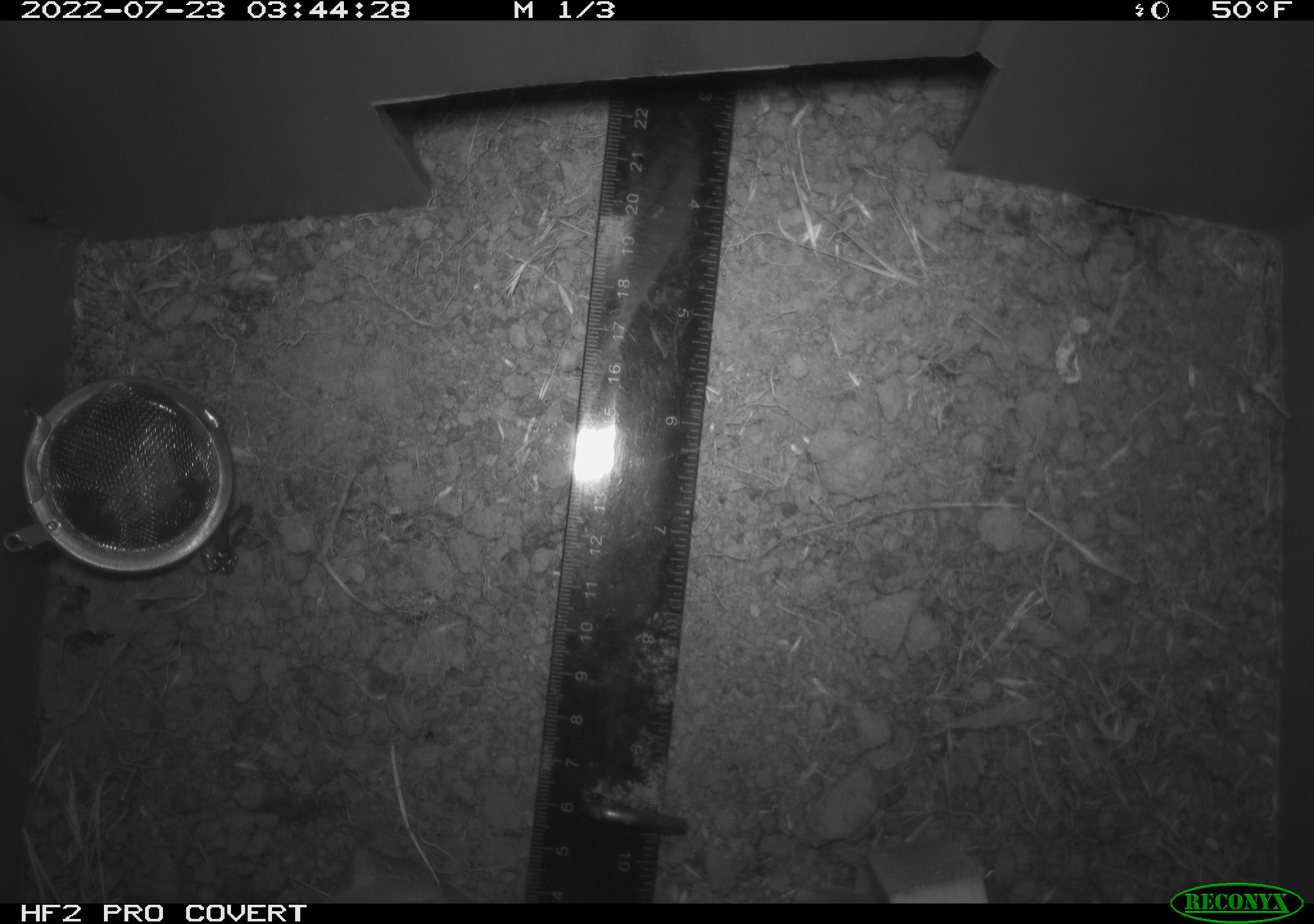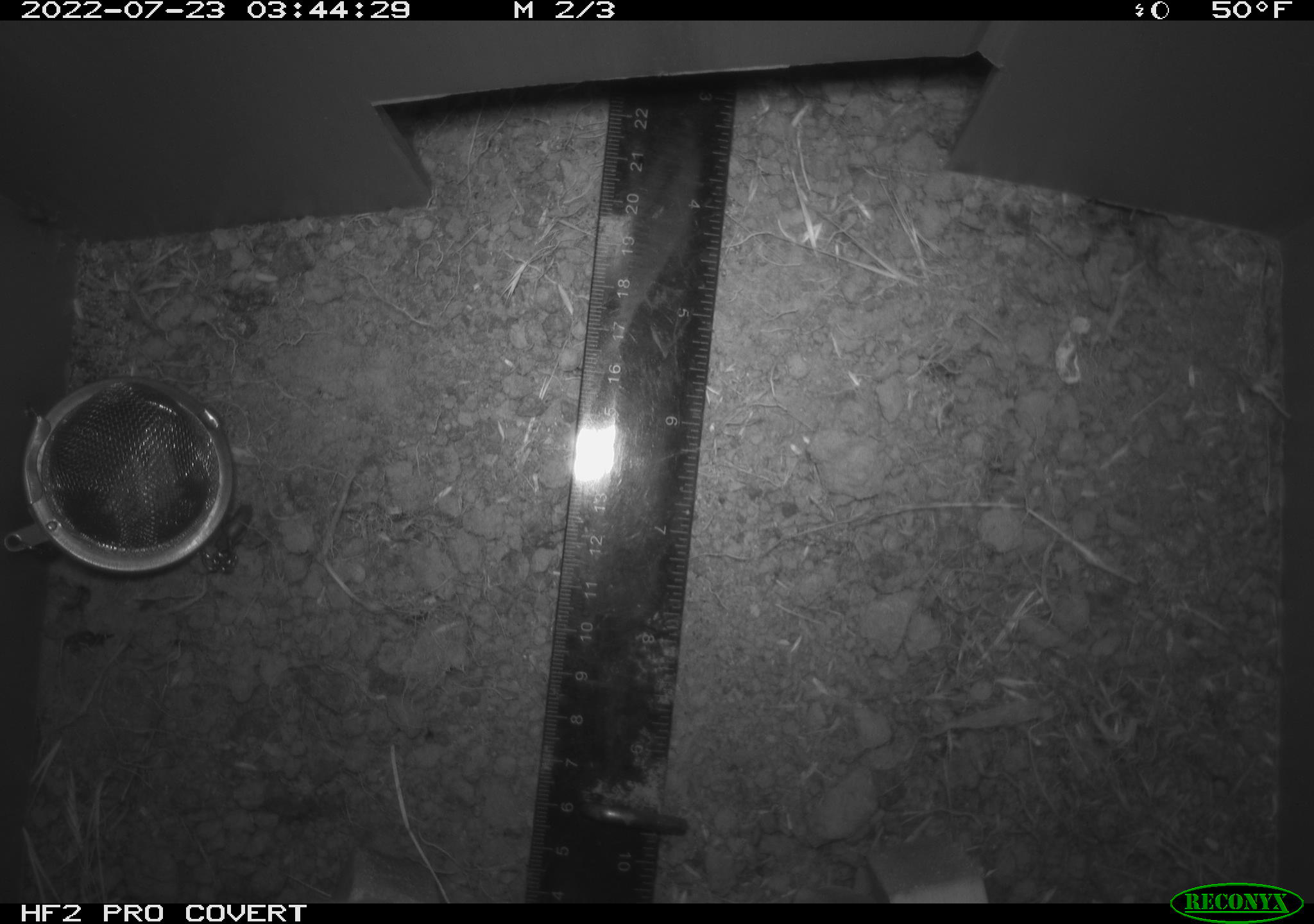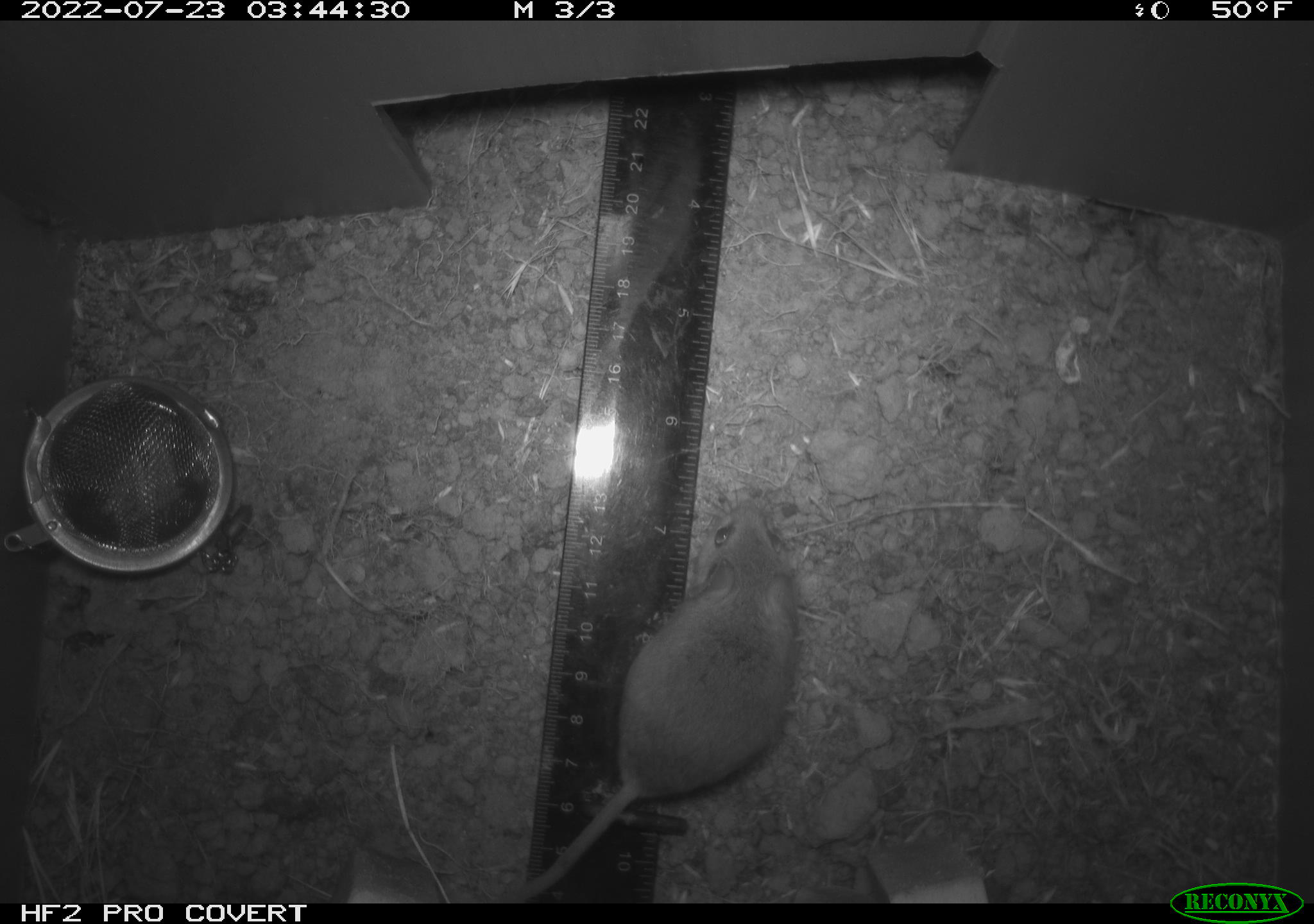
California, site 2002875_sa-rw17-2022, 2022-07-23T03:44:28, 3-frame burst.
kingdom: Animalia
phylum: Chordata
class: Mammalia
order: Rodentia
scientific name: Rodentia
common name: mouse species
Mouse species (Rodentia).